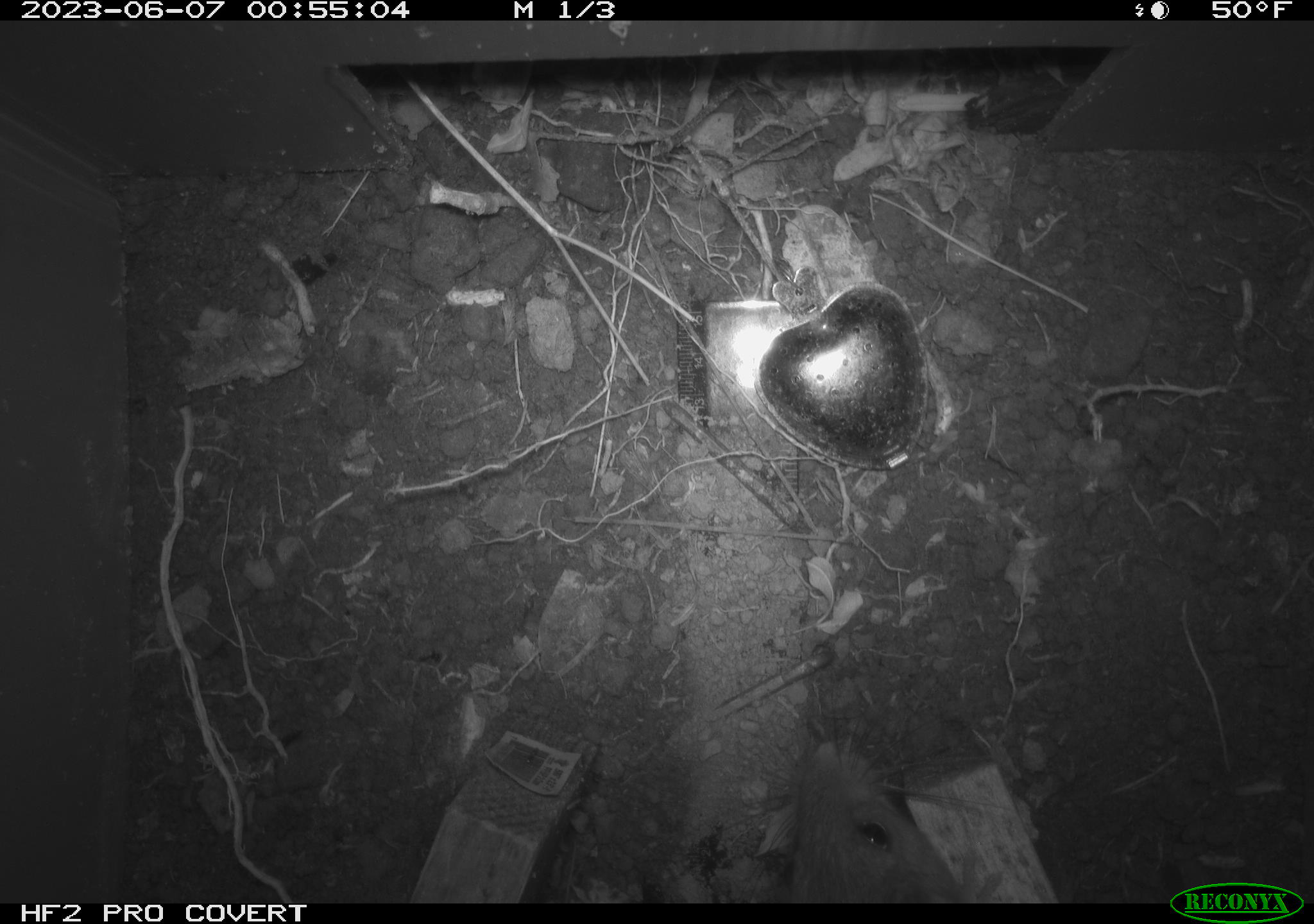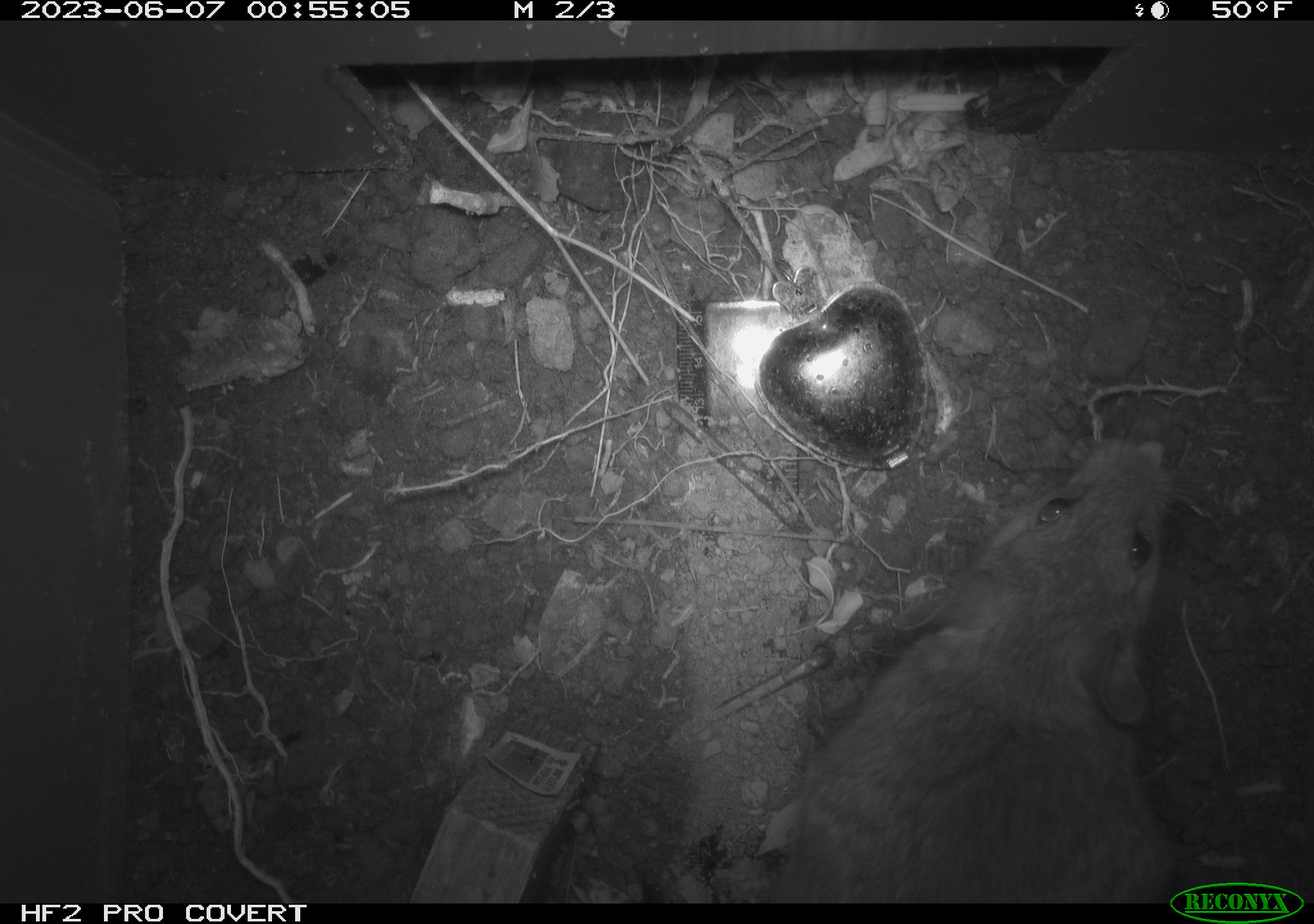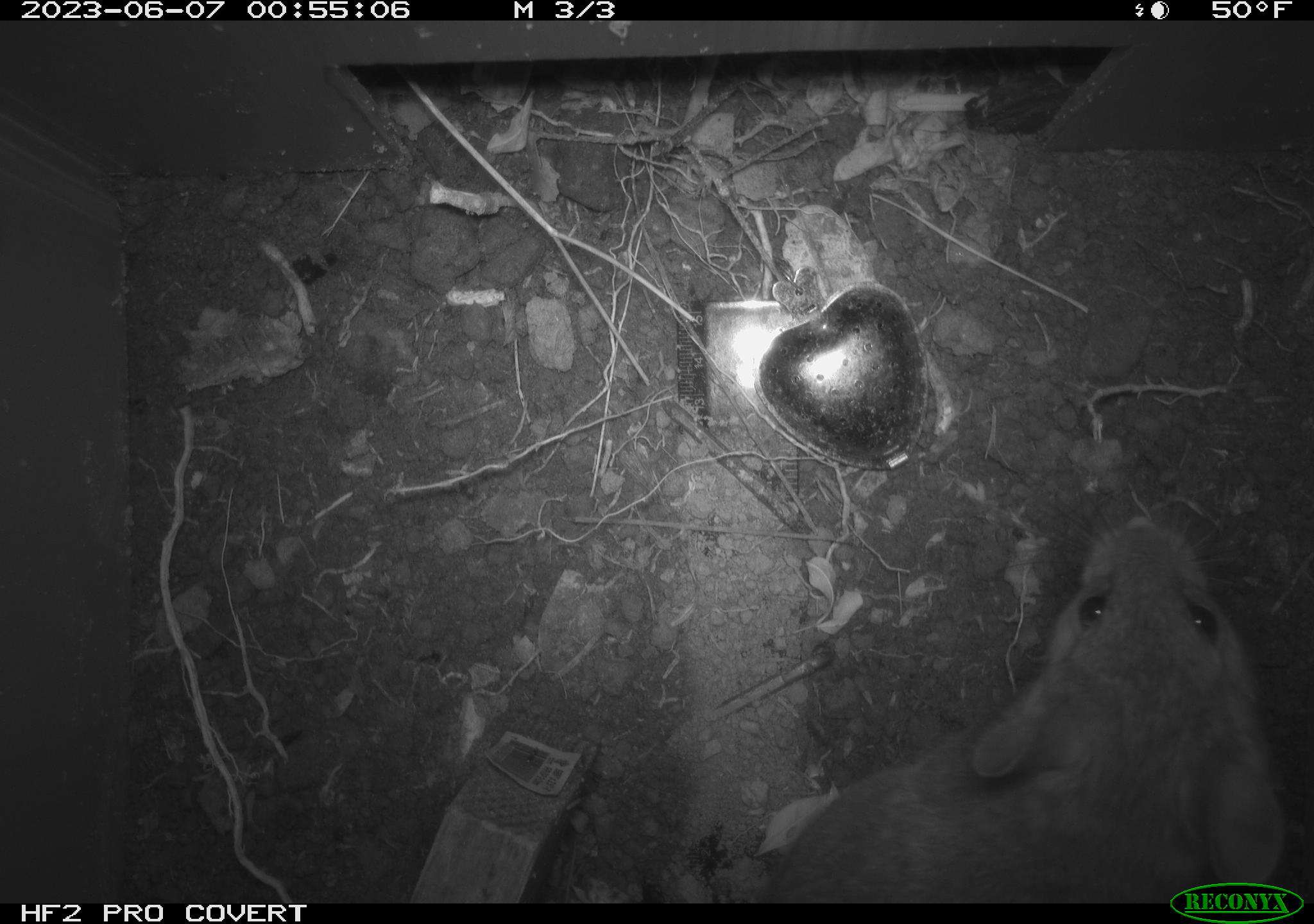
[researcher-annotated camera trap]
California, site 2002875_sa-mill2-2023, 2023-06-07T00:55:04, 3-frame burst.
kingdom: Animalia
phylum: Chordata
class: Mammalia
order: Rodentia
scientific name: Rodentia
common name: mouse species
Mouse species (Rodentia).